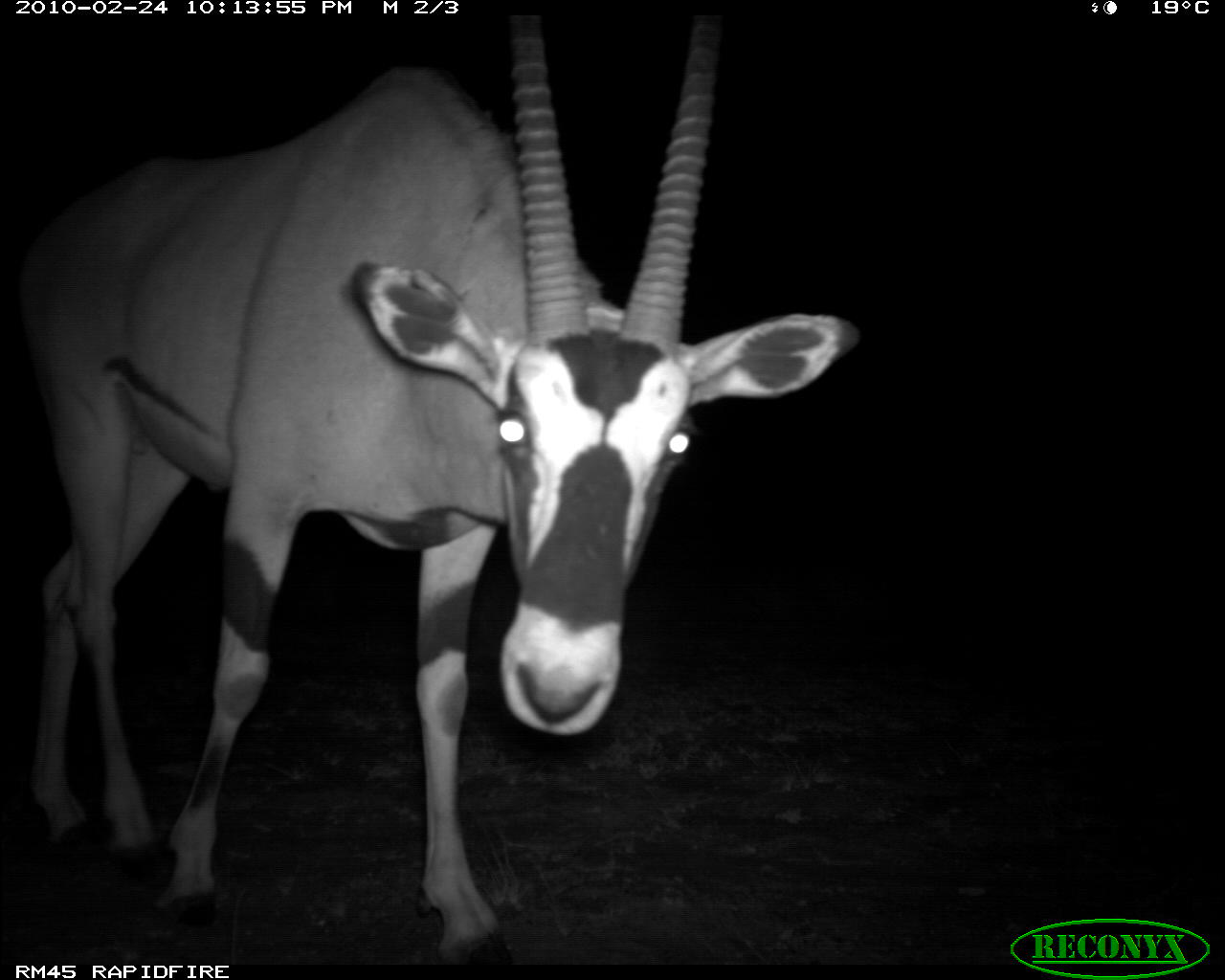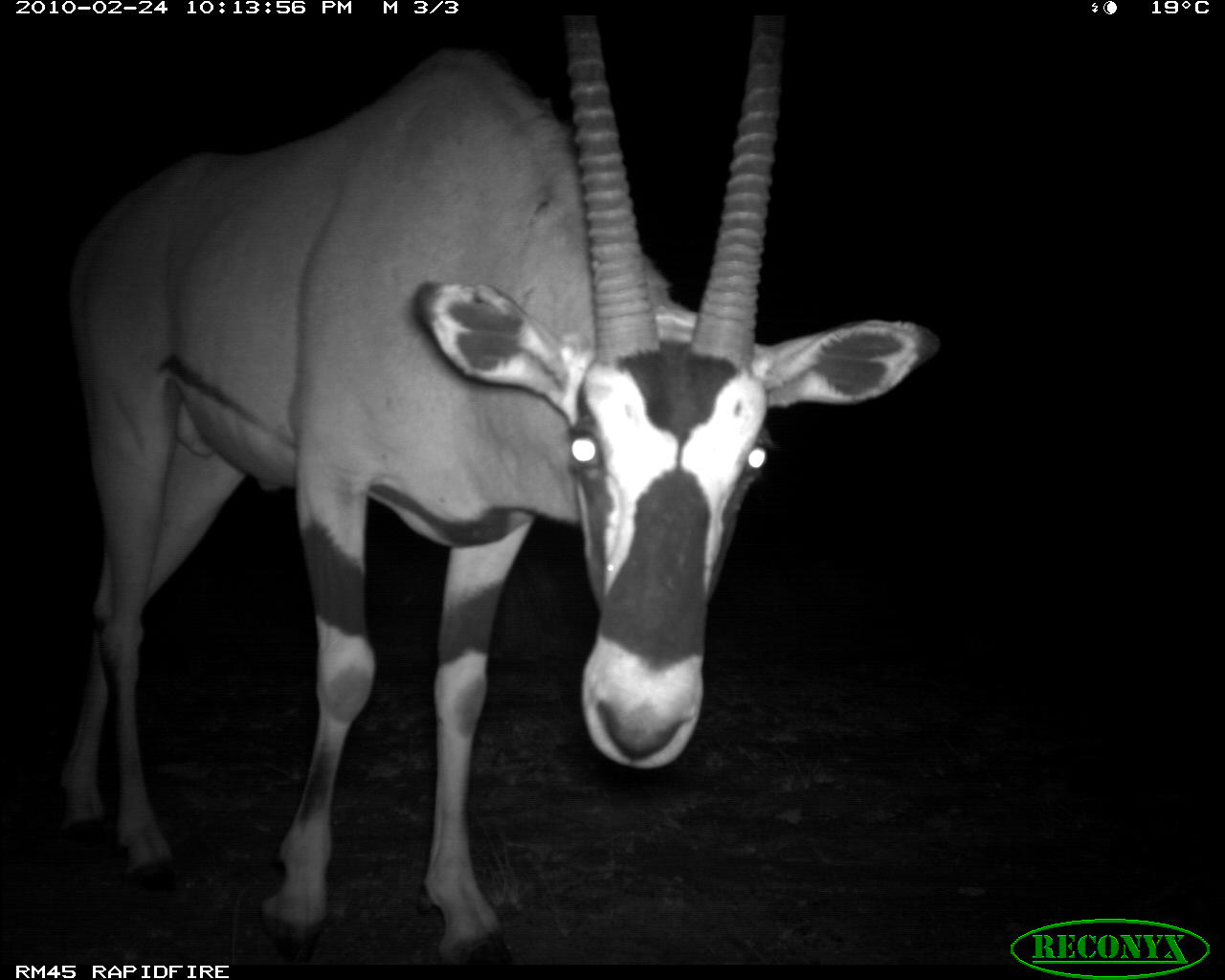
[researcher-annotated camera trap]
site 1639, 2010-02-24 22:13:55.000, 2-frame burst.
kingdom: Animalia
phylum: Chordata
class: Mammalia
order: Artiodactyla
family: Bovidae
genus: Oryx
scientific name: Oryx beisa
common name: east african oryx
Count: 1.